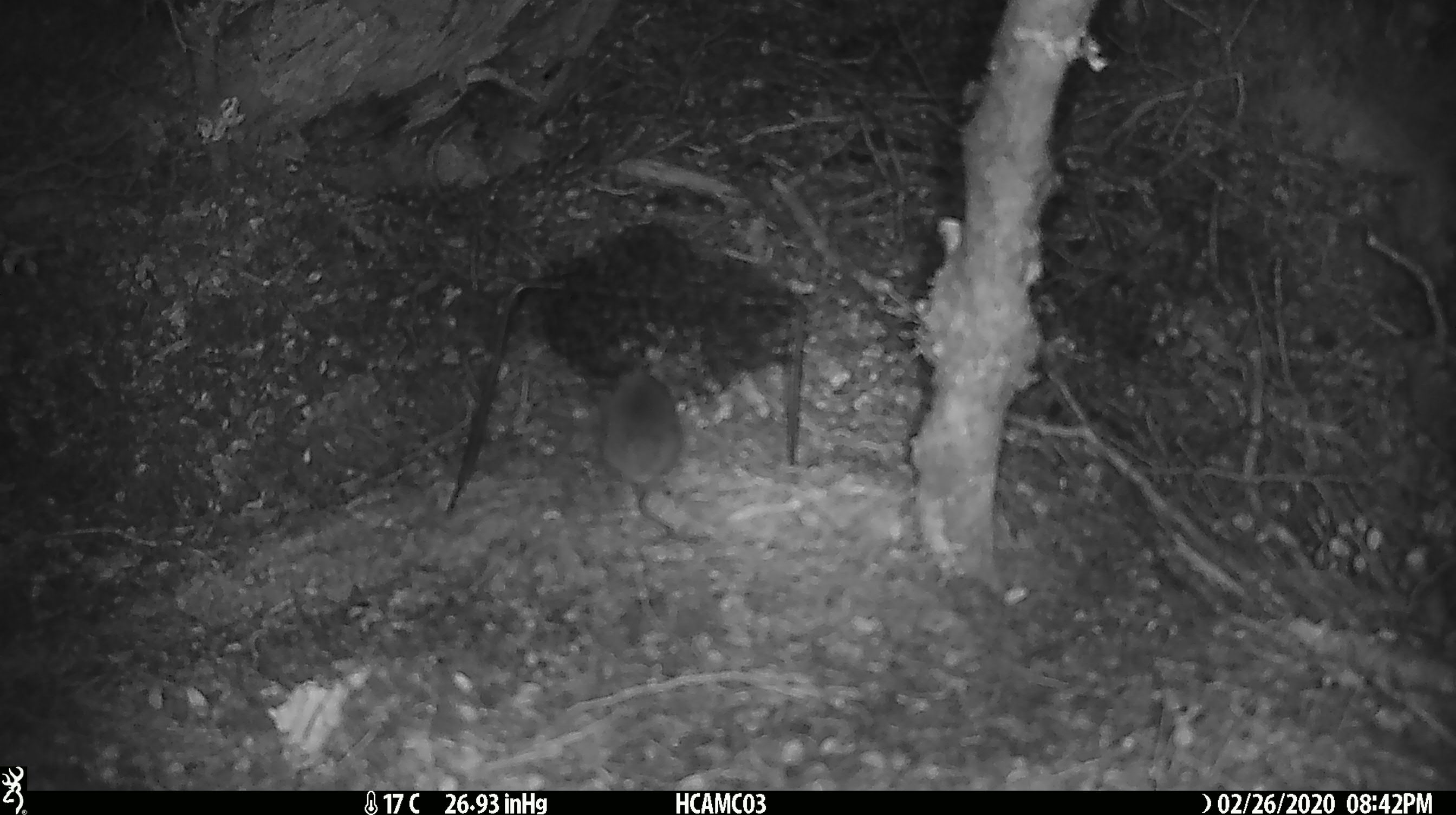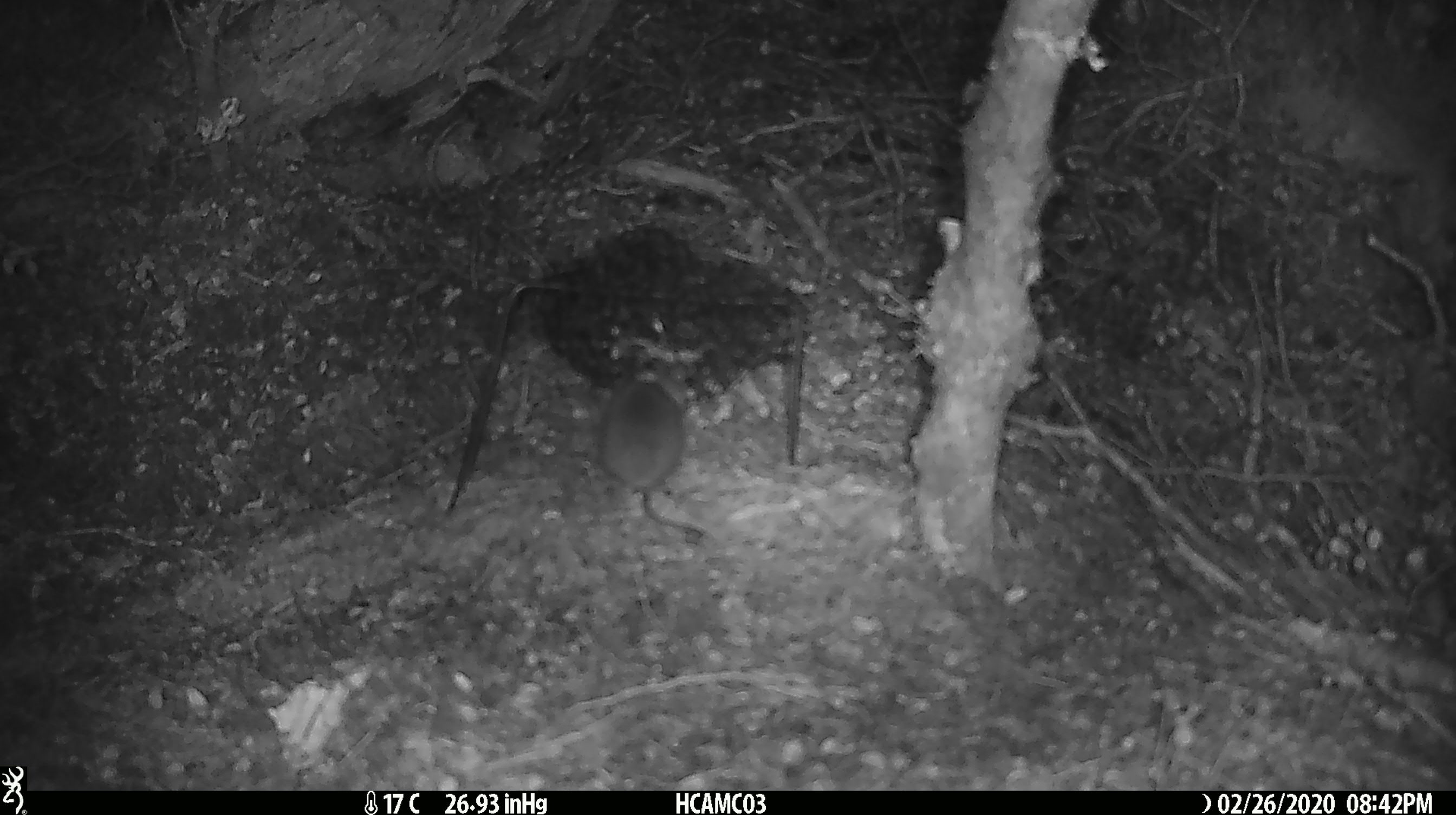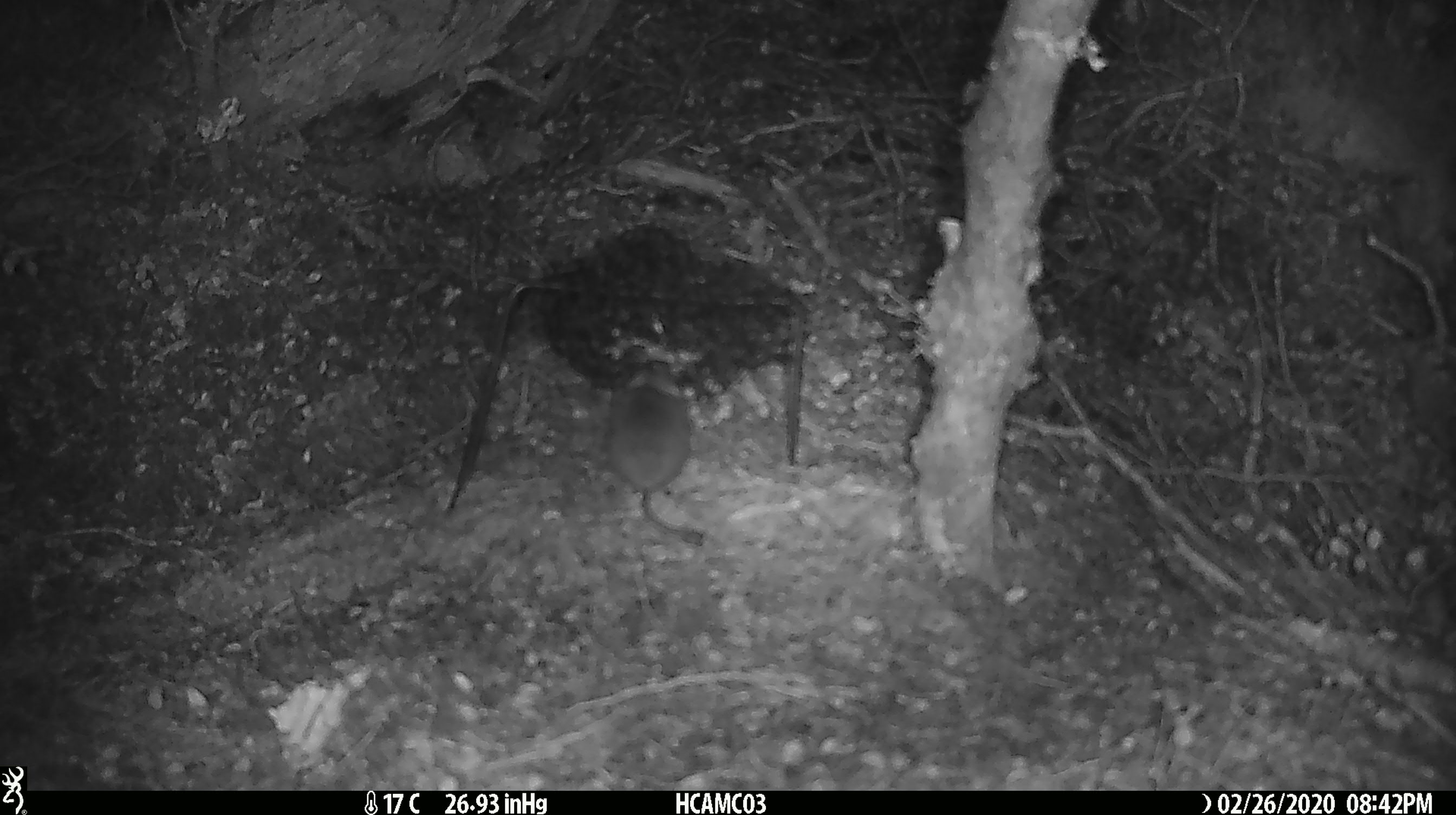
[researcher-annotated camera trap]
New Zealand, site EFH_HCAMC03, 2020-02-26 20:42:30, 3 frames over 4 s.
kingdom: Animalia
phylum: Chordata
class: Mammalia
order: Rodentia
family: Muridae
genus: Mus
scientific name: Mus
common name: mouse